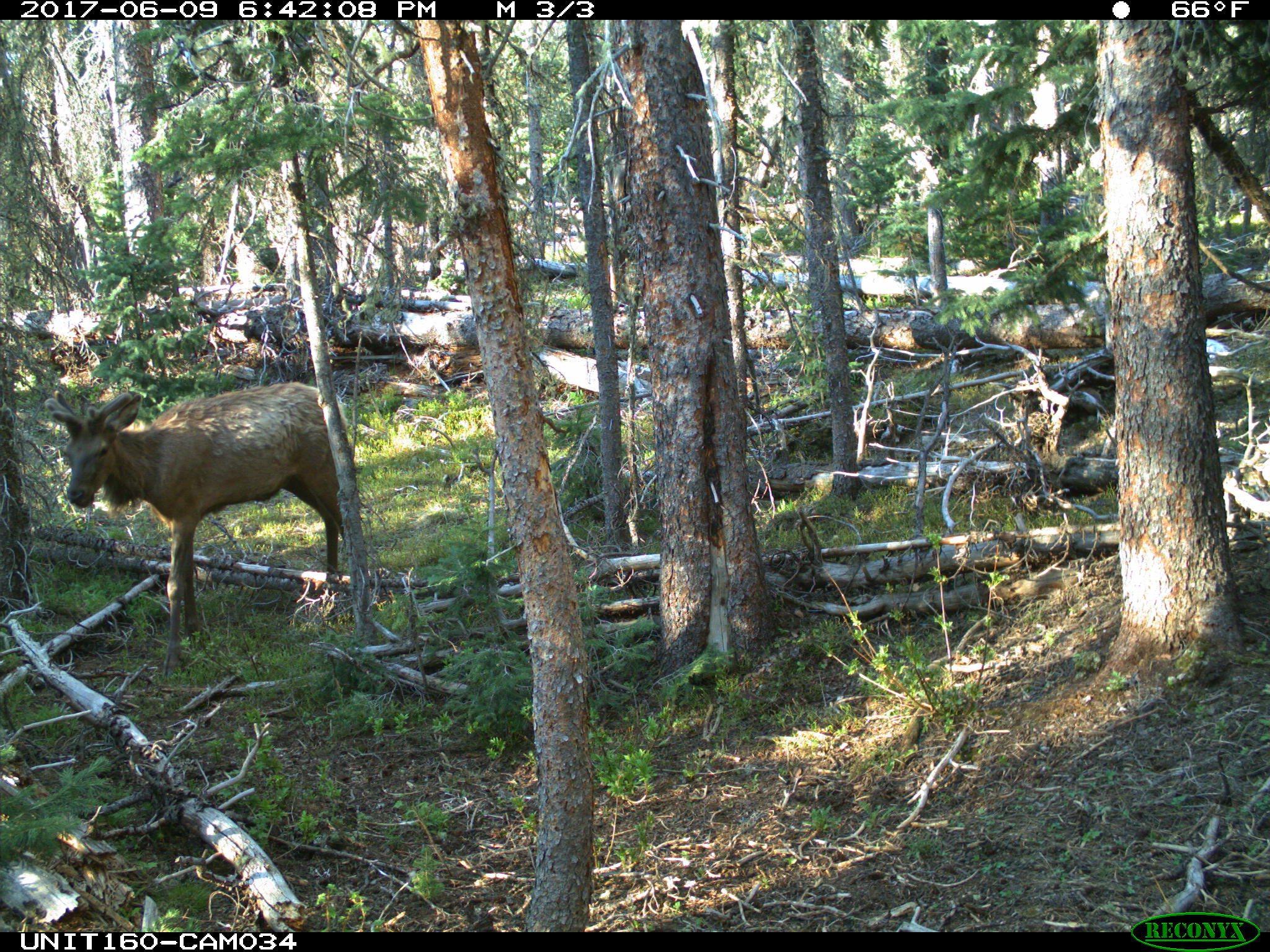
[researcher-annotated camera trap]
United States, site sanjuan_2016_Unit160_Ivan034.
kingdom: Animalia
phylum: Chordata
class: Mammalia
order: Artiodactyla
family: Cervidae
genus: Cervus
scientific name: Cervus elaphus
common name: red deer